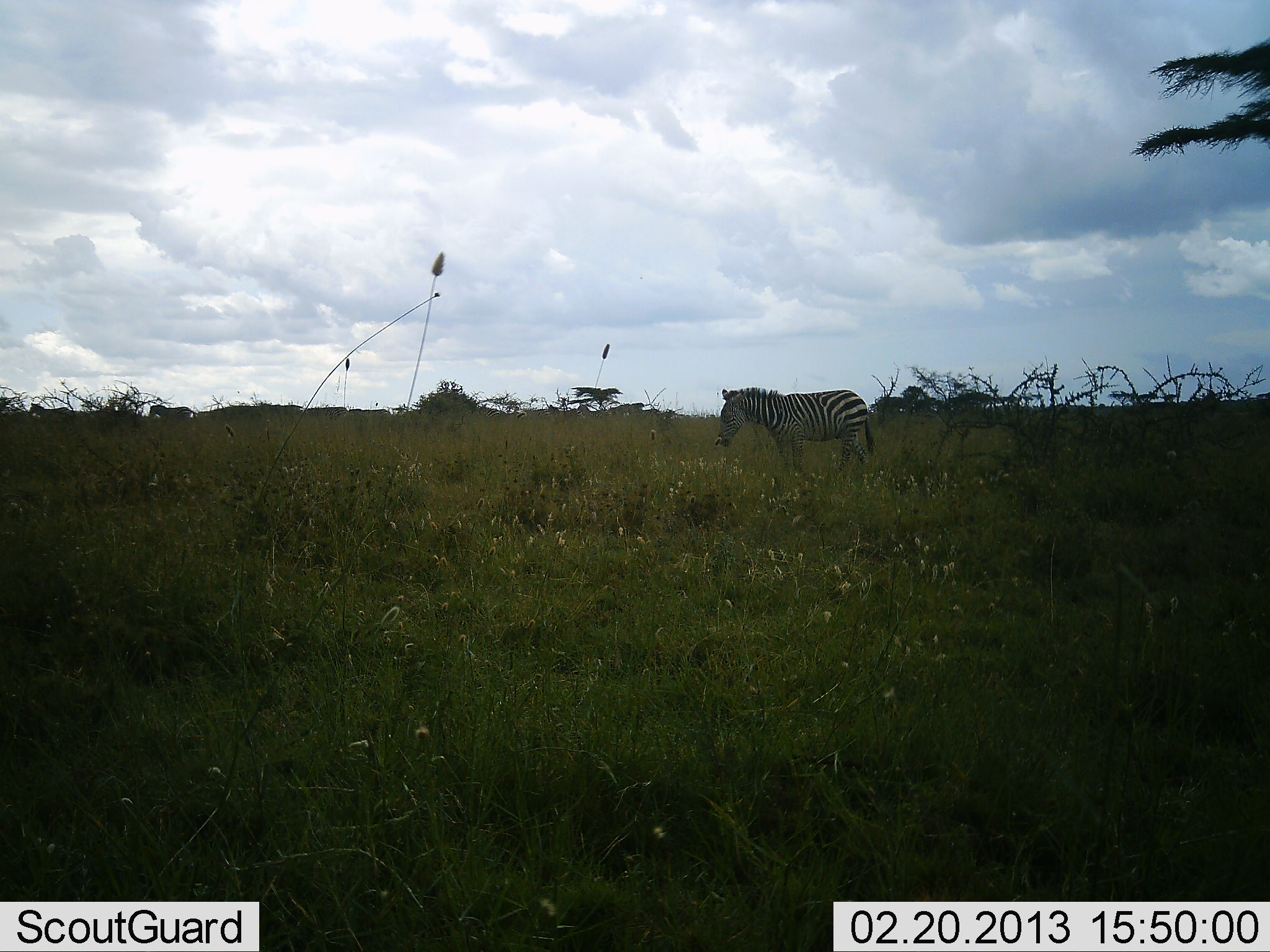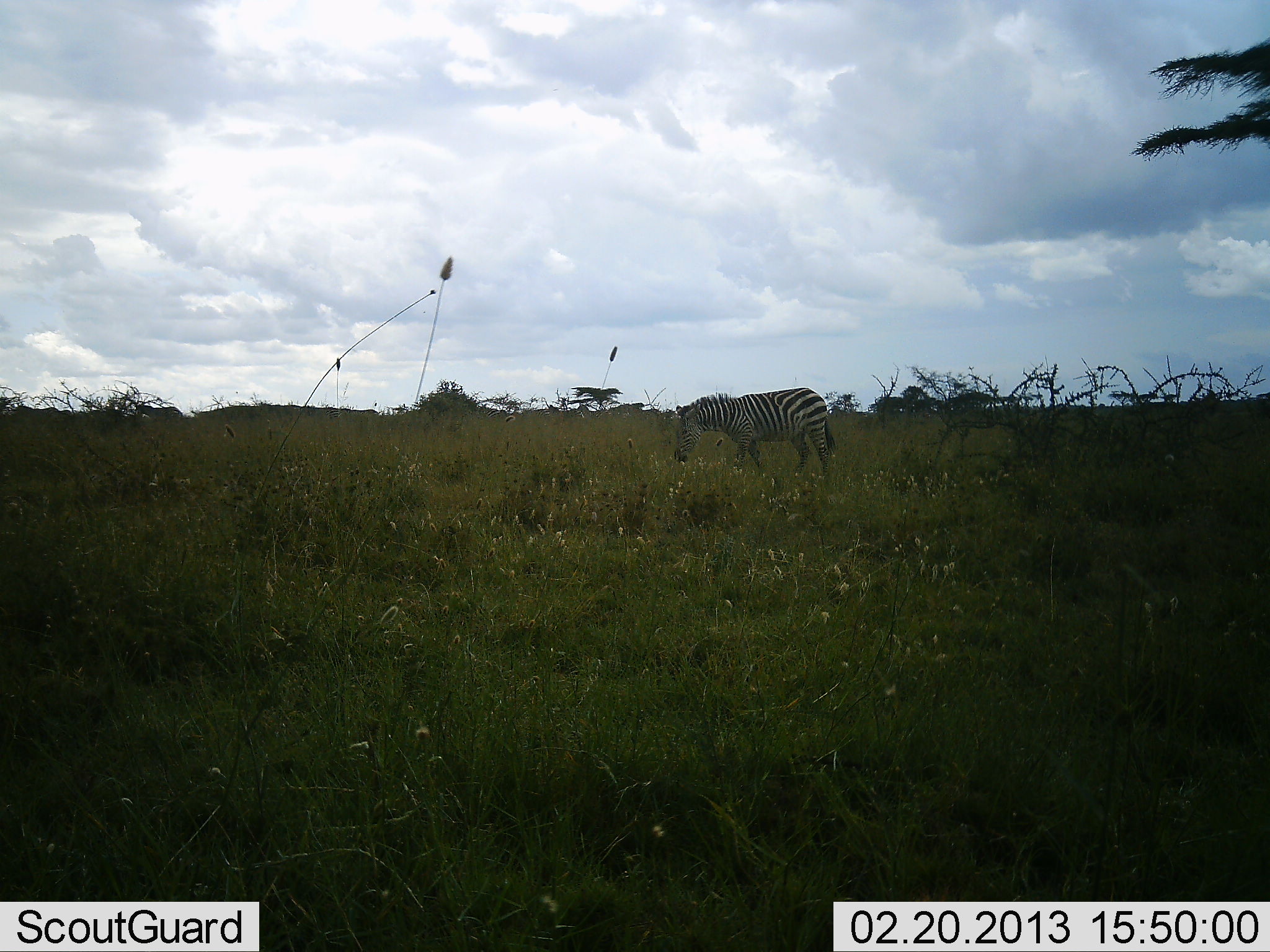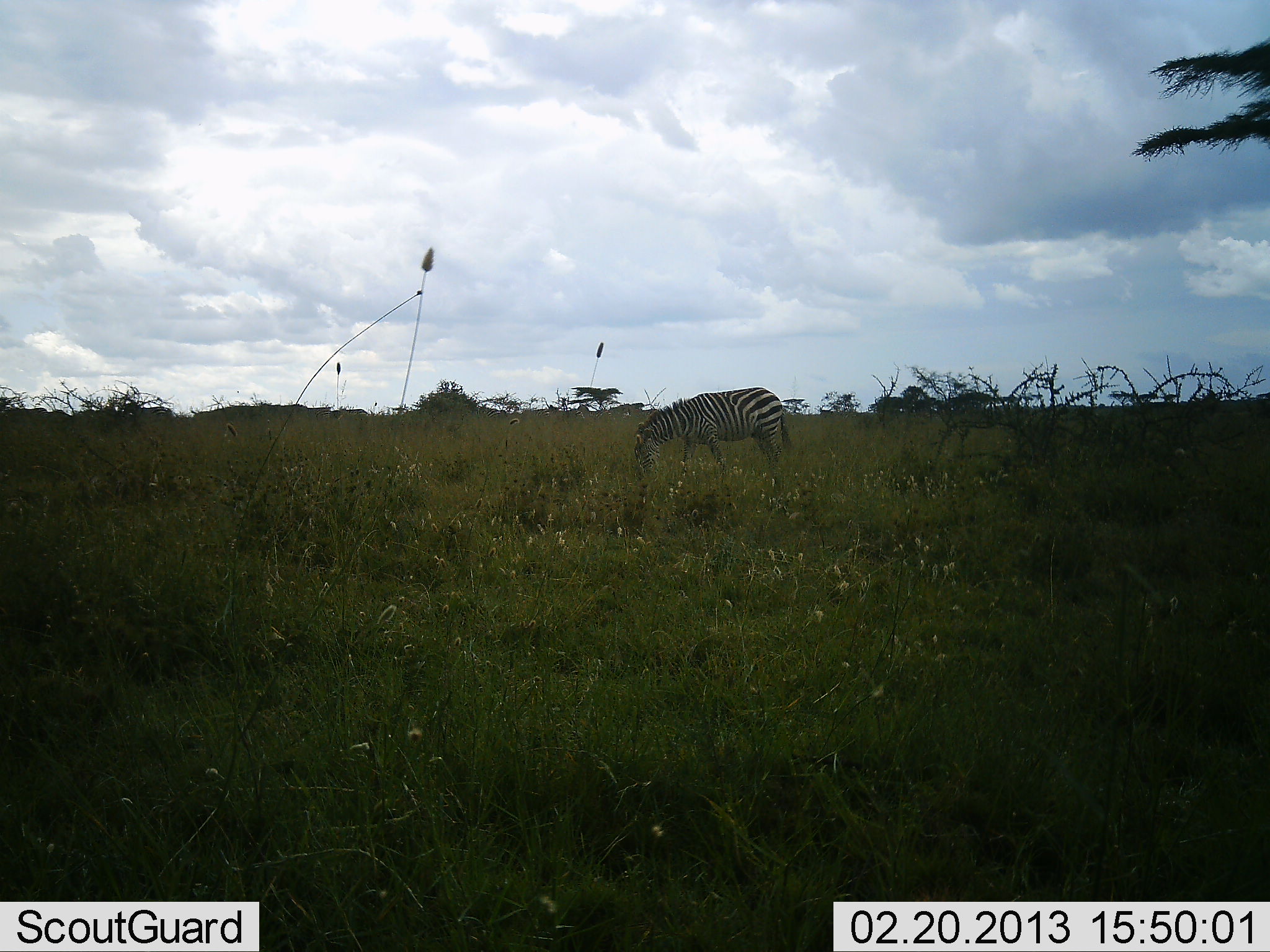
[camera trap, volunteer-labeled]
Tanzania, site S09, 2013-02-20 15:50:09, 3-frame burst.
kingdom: Animalia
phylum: Chordata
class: Mammalia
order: Perissodactyla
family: Equidae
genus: Equus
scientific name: Equus quagga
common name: plains zebra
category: zebra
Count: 1.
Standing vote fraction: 27%.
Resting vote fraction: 0%.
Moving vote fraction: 67%.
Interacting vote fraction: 0%.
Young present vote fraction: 0%.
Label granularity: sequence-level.